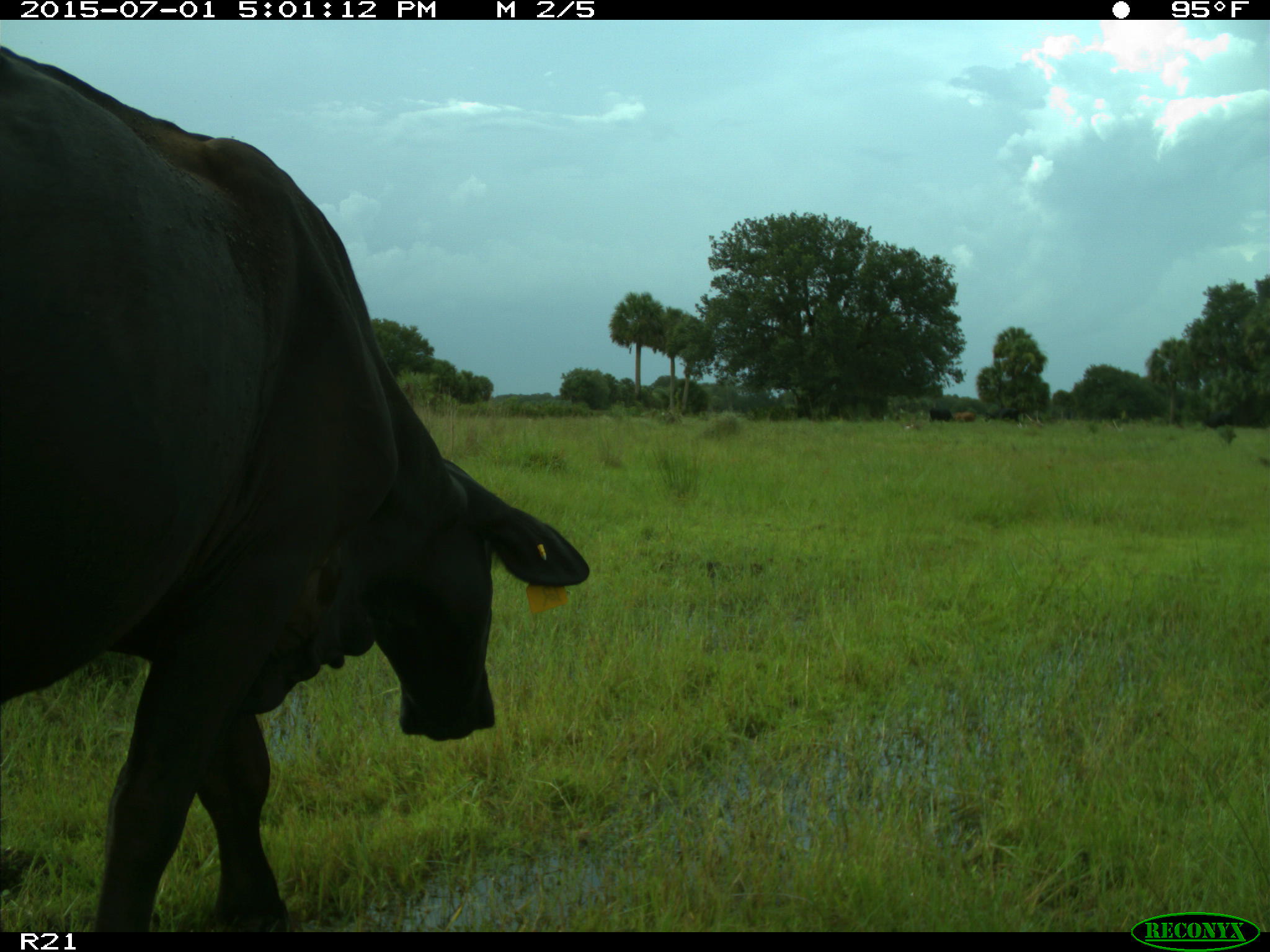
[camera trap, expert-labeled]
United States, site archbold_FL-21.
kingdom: Animalia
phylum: Chordata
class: Mammalia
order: Artiodactyla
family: Bovidae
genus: Bos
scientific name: Bos taurus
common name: domestic cow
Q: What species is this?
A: Bos taurus (domestic cow).